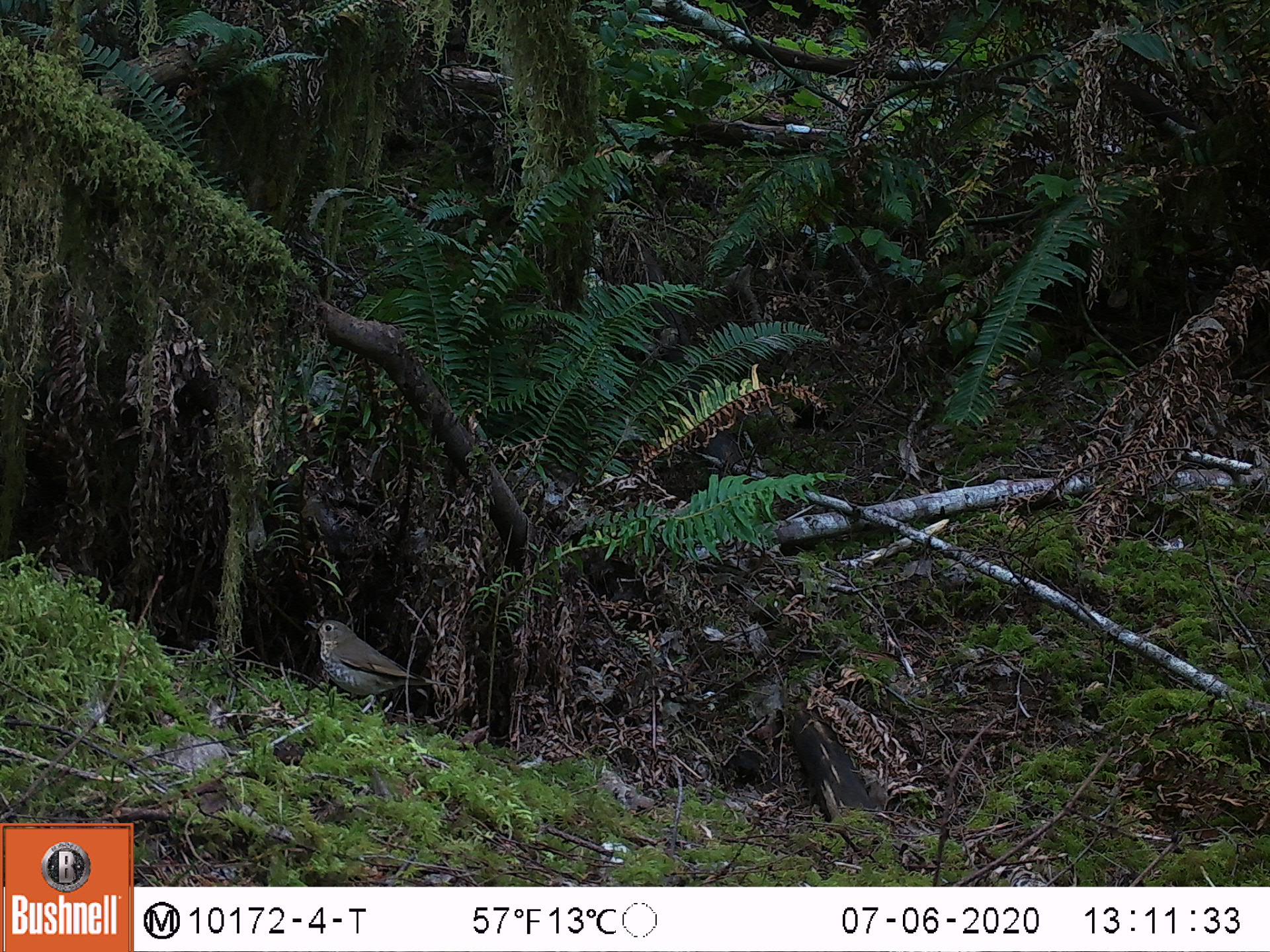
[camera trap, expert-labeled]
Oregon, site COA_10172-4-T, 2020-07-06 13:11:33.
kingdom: Animalia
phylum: Chordata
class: Aves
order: Passeriformes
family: Turdidae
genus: Catharus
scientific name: Catharus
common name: brown thrushes and nightingale-thrushes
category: catharus species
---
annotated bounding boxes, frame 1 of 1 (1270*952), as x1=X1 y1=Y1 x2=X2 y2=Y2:
catharus species: x1=296 y1=602 x2=451 y2=735